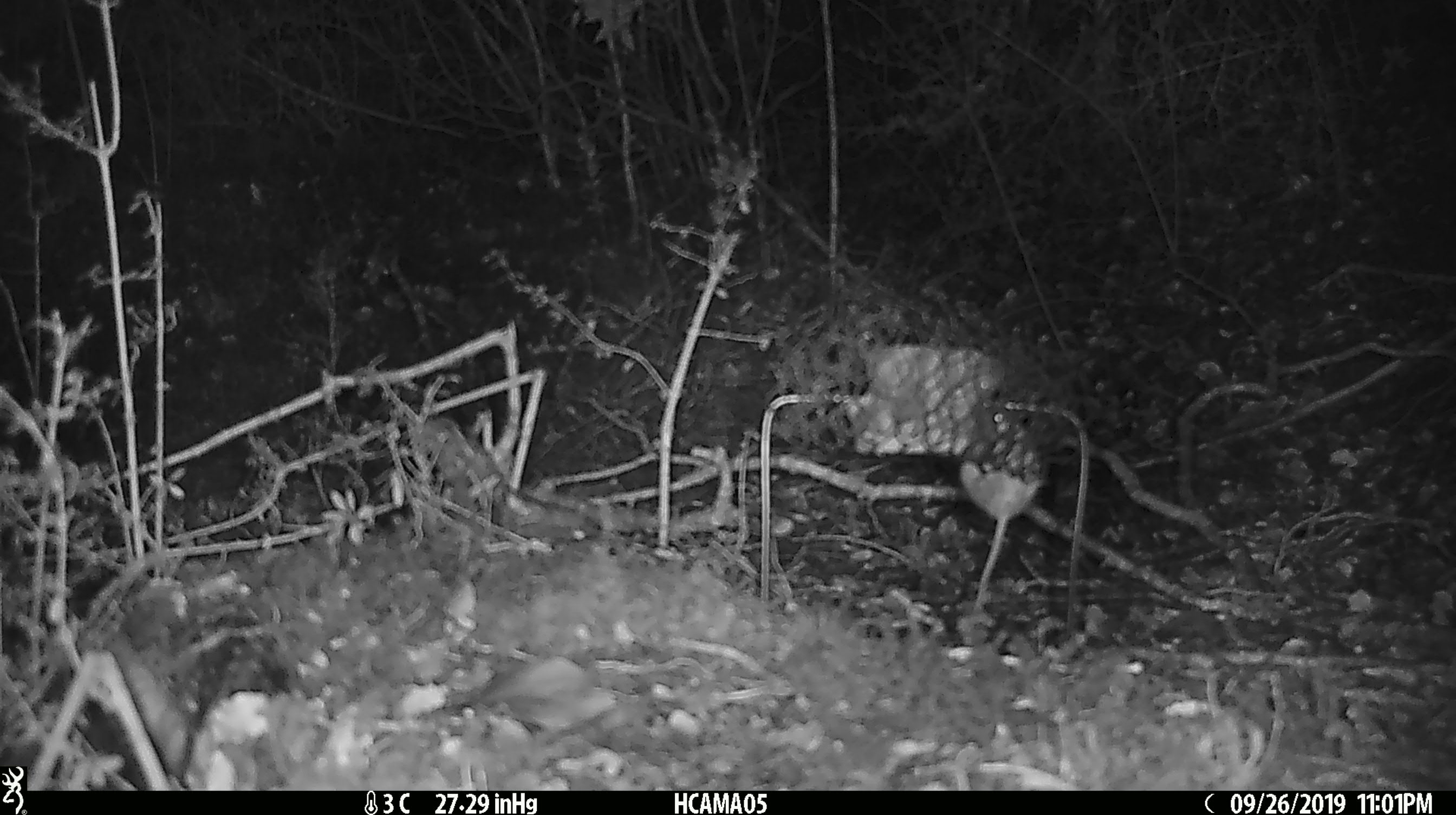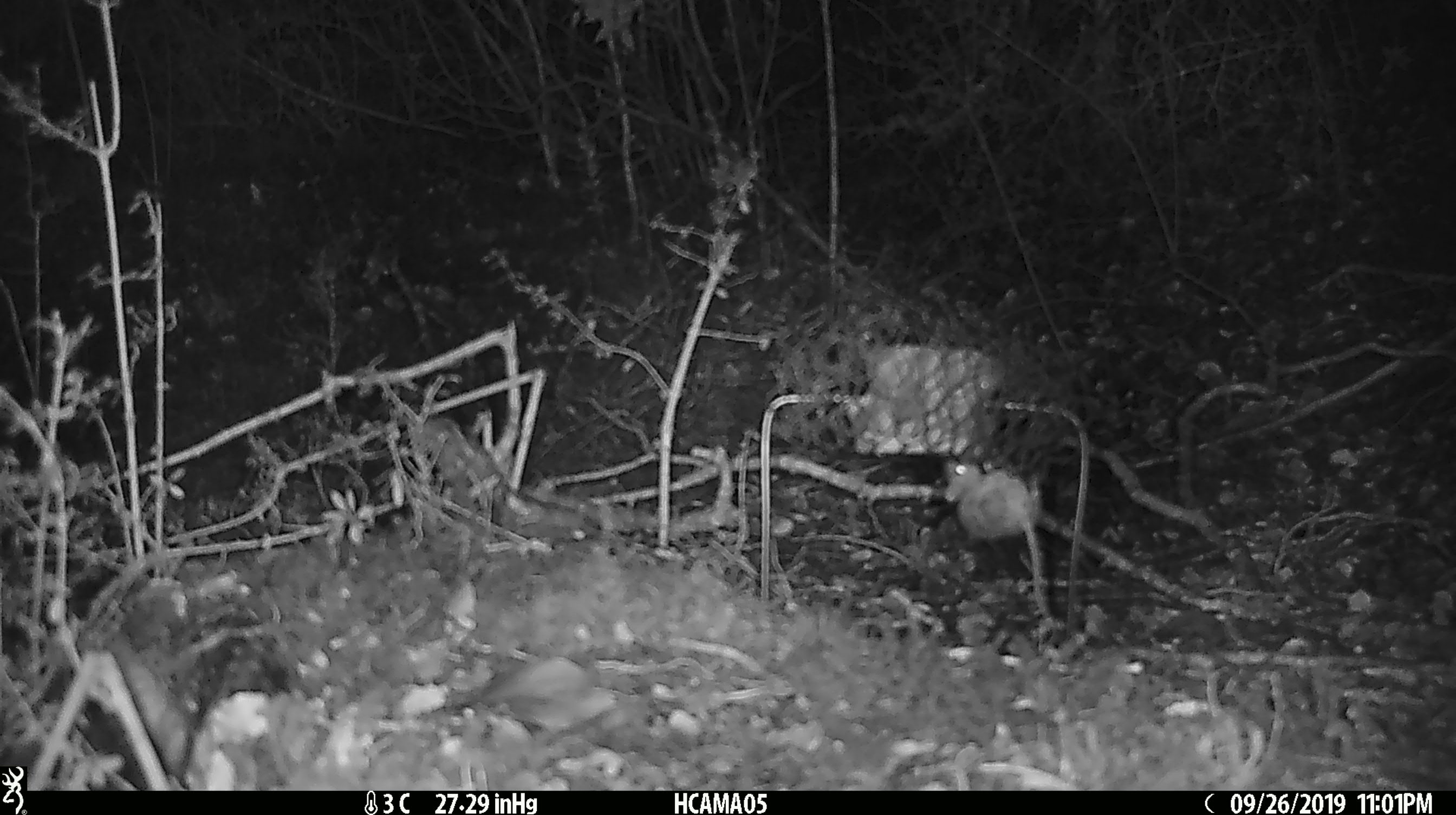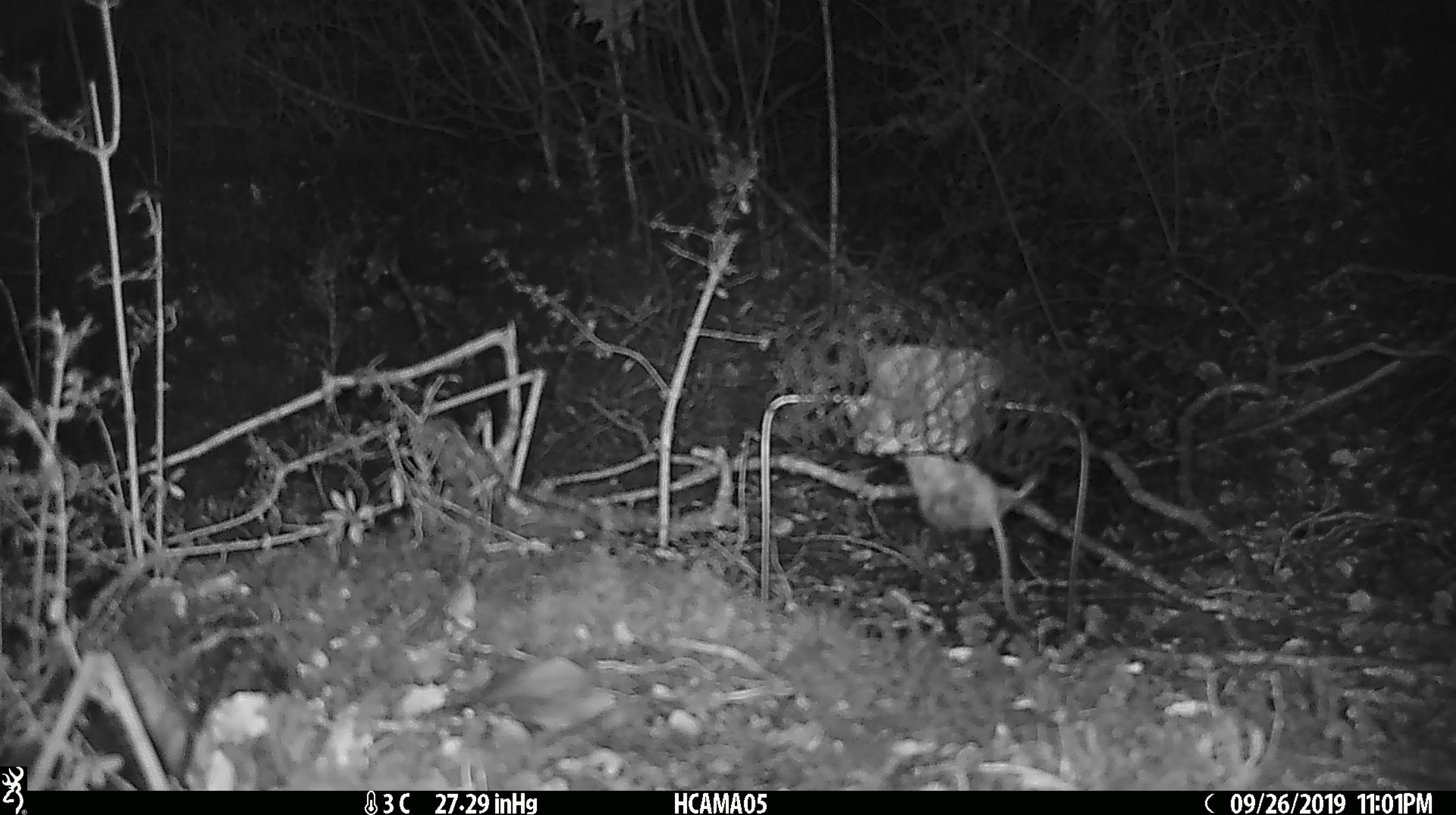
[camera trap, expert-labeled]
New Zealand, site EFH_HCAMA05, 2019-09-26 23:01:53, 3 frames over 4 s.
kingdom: Animalia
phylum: Chordata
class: Mammalia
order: Rodentia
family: Muridae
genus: Mus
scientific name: Mus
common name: mouse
Mouse (Mus).